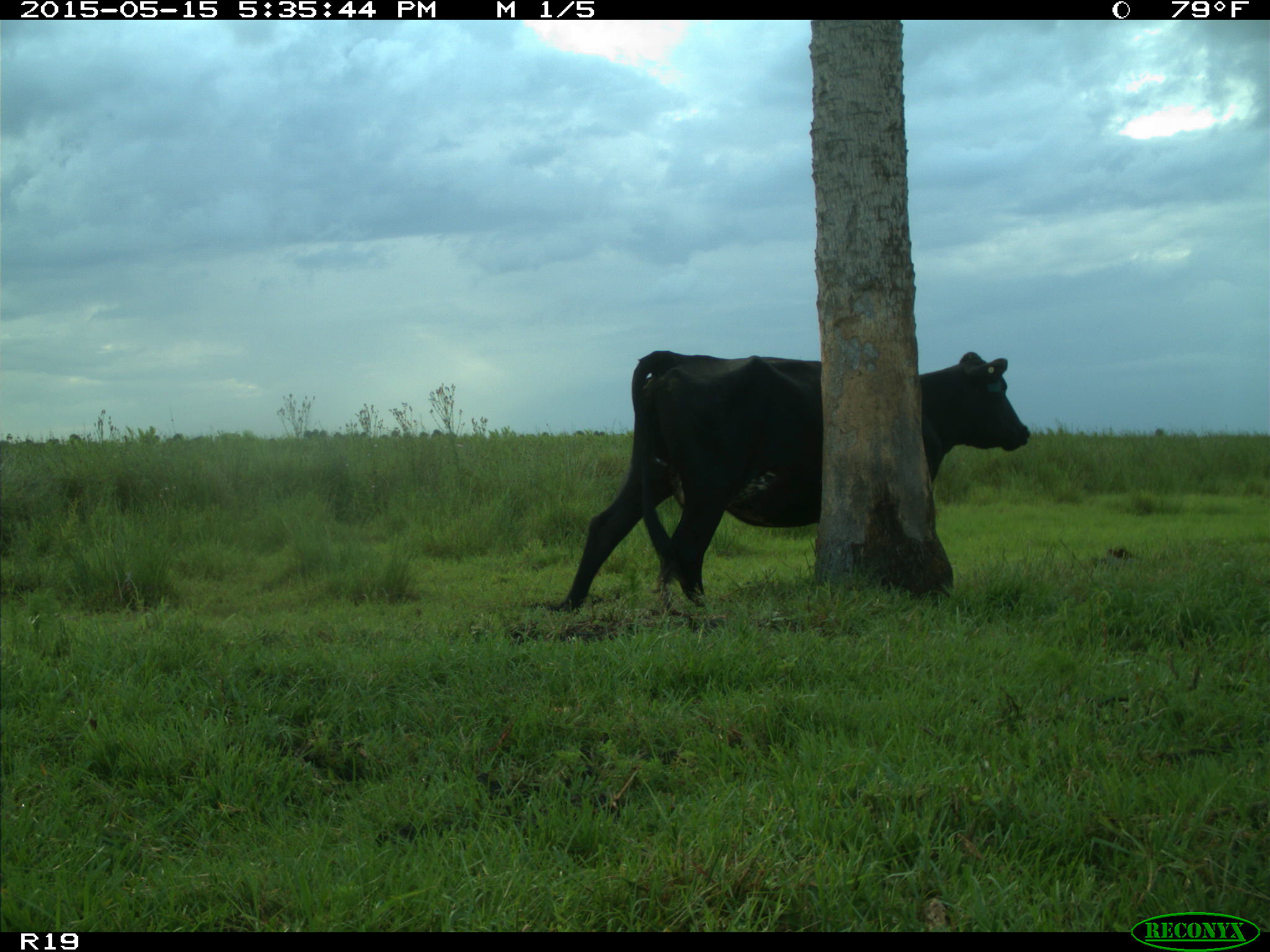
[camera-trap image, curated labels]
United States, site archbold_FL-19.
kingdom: Animalia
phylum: Chordata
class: Mammalia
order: Artiodactyla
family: Bovidae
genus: Bos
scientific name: Bos taurus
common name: domestic cow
Bos taurus (domestic cow).